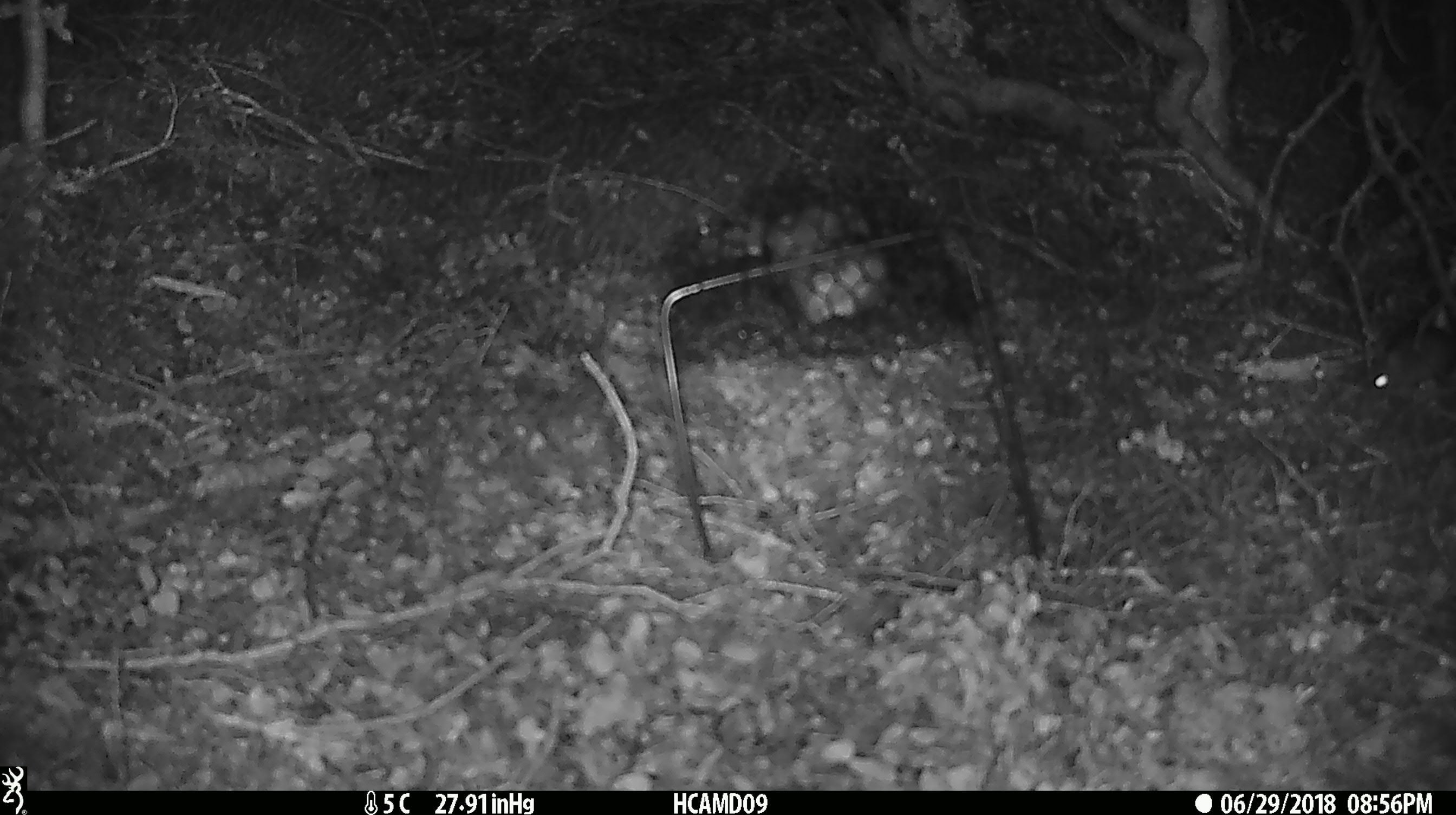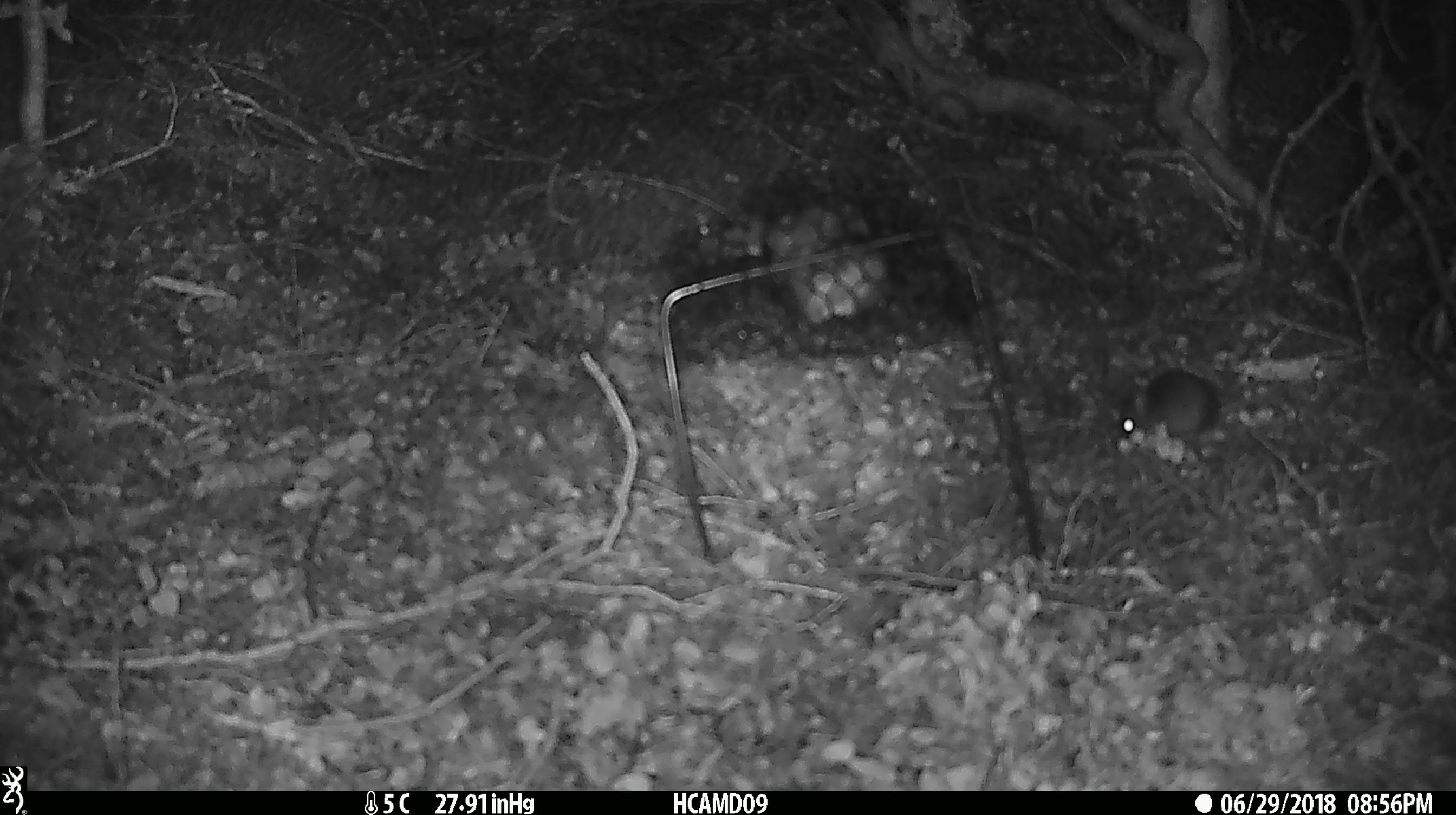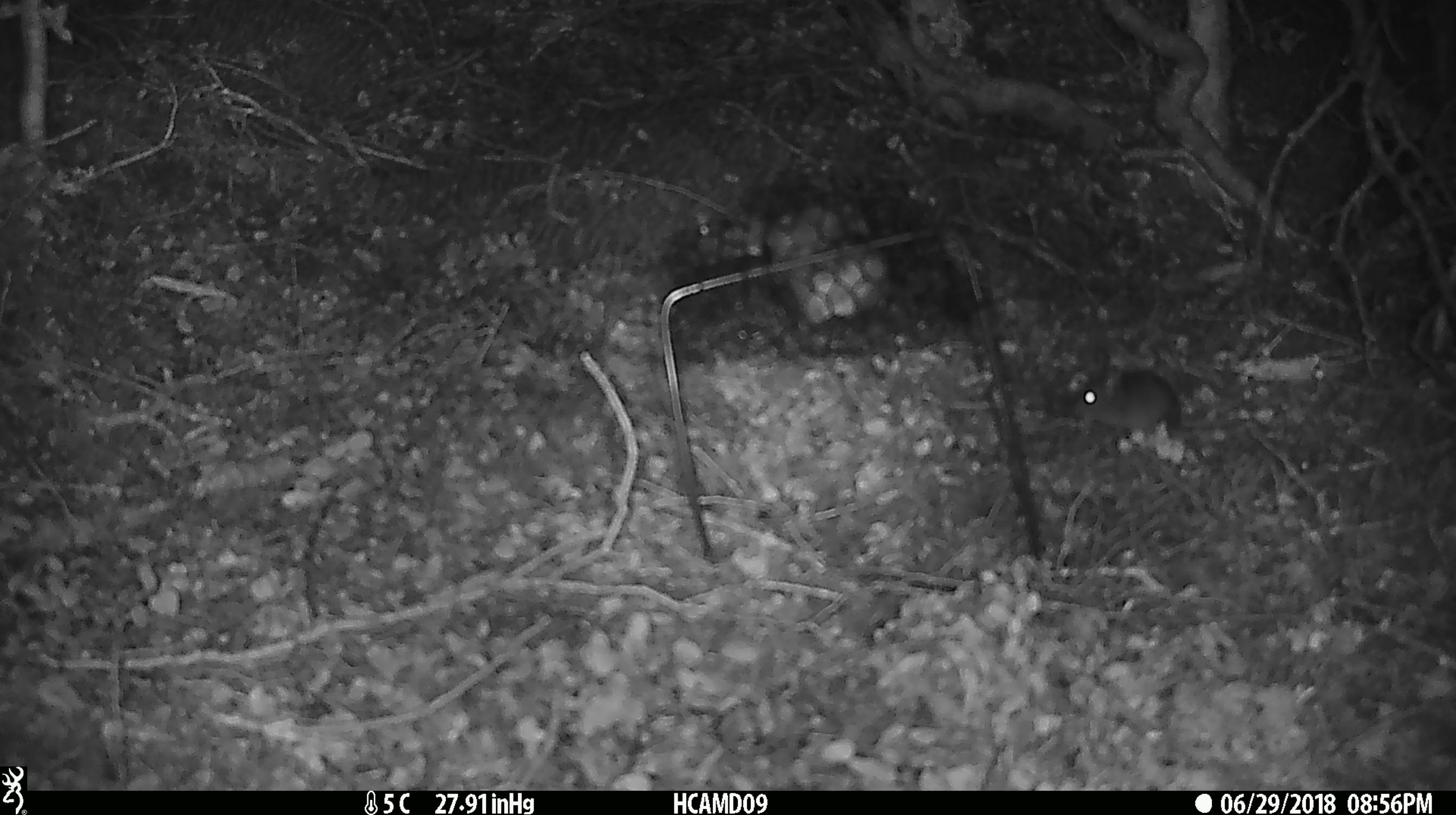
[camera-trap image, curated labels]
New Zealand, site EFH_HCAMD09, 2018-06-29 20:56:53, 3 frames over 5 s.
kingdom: Animalia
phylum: Chordata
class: Mammalia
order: Rodentia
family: Muridae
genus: Mus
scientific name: Mus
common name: mouse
Mouse (Mus).